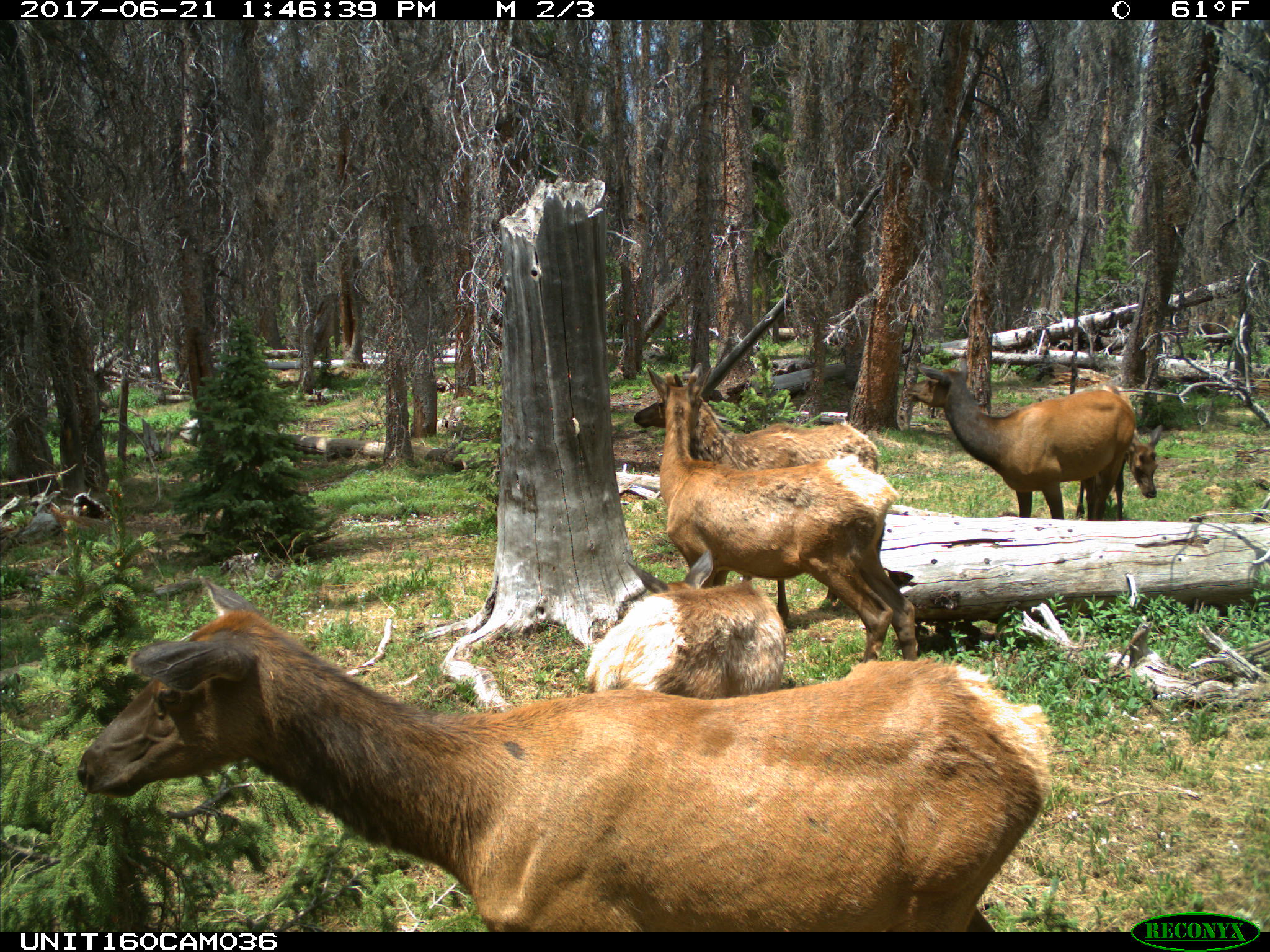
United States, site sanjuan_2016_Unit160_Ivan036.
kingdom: Animalia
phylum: Chordata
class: Mammalia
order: Artiodactyla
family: Cervidae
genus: Cervus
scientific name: Cervus elaphus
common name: red deer